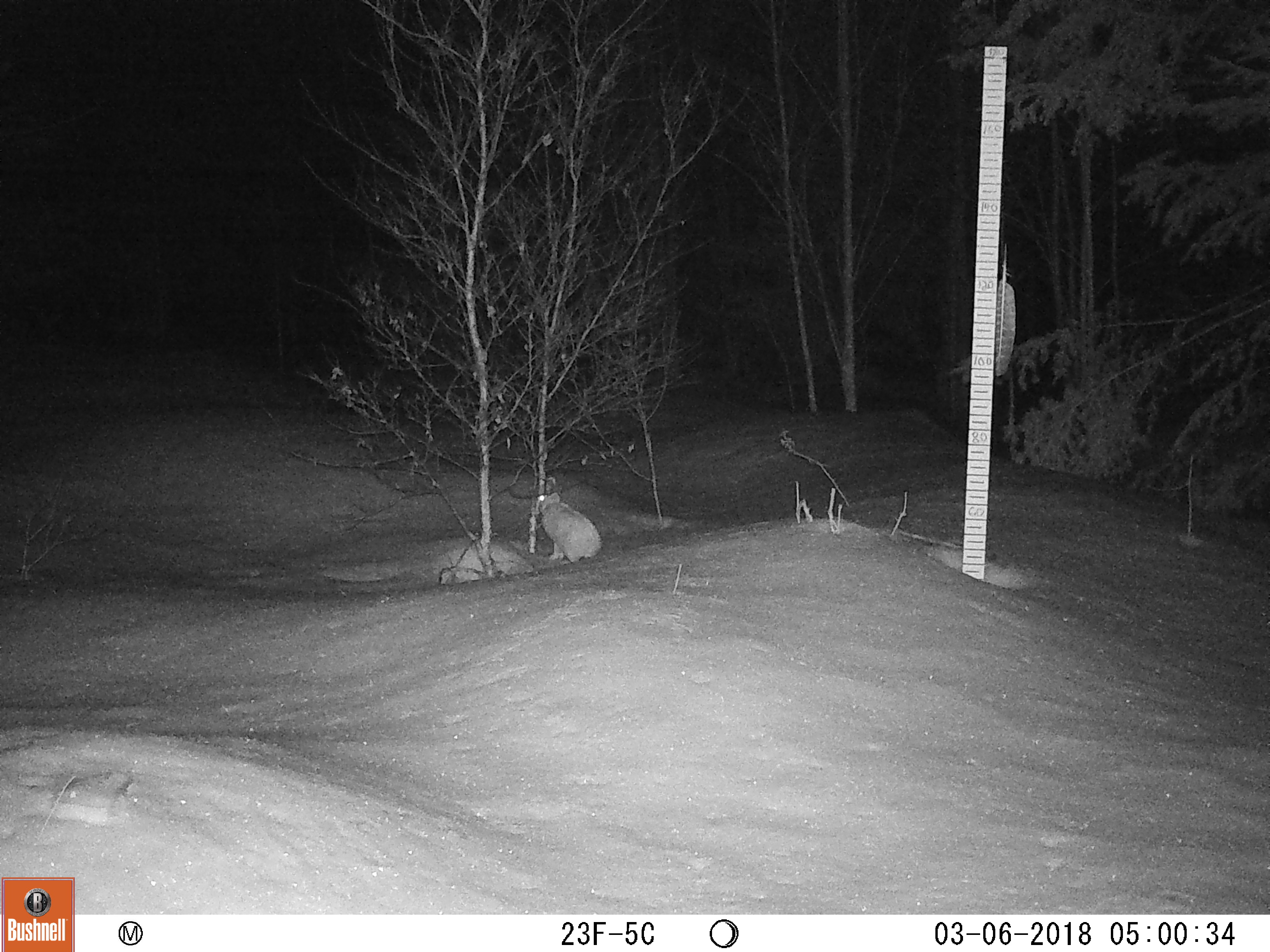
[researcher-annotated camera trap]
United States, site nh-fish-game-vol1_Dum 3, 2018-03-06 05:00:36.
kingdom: Animalia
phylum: Chordata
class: Mammalia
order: Lagomorpha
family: Leporidae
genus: Lepus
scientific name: Lepus americanus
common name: snowshoe hare